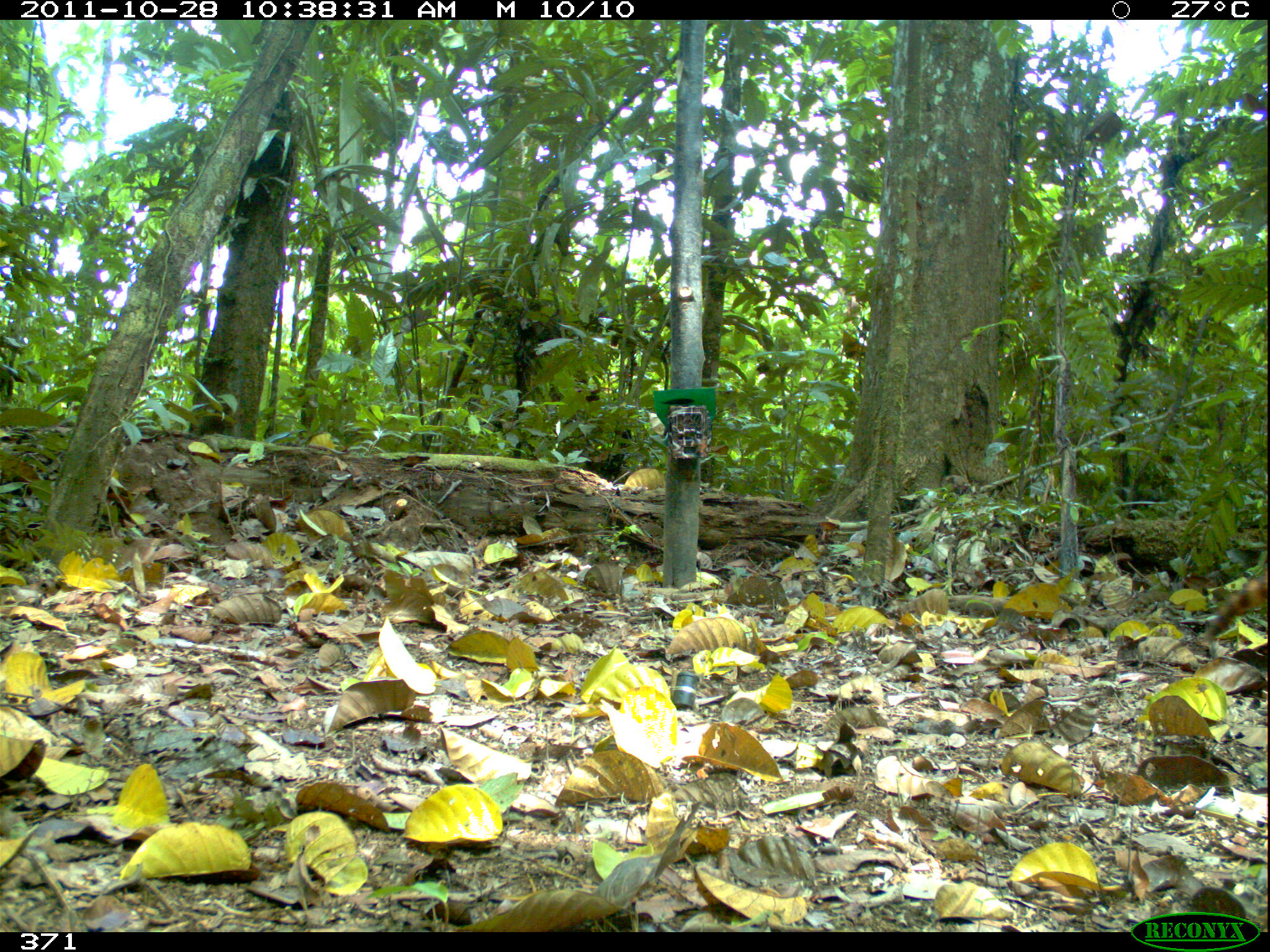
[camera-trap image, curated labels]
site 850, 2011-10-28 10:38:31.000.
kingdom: Animalia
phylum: Chordata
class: Mammalia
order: Carnivora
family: Procyonidae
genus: Nasua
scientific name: Nasua nasua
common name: south american coati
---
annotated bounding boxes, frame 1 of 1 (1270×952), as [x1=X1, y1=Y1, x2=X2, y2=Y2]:
nasua nasua: [x1=1197, y1=570, x2=1267, y2=642]